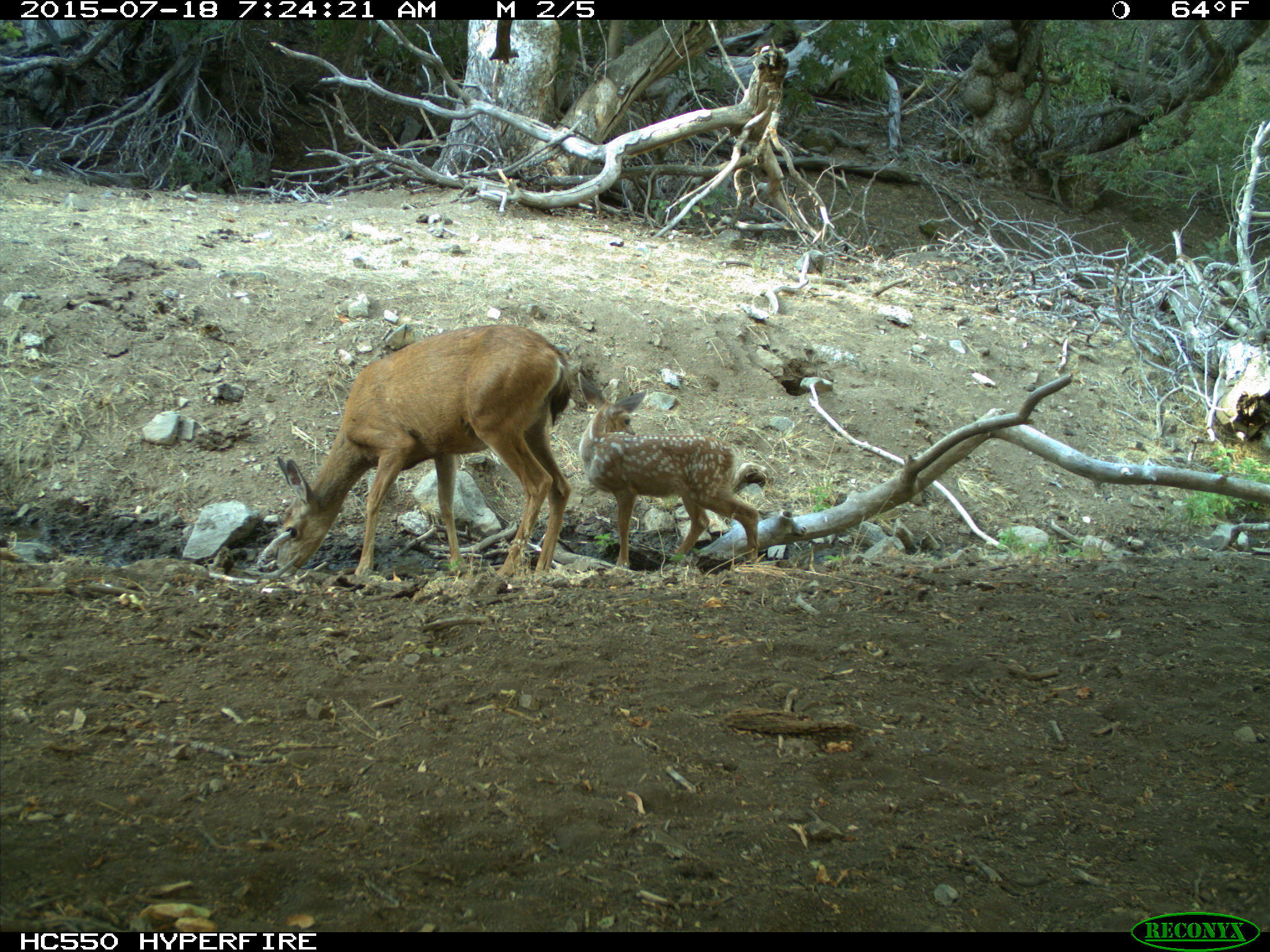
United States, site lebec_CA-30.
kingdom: Animalia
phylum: Chordata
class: Mammalia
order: Artiodactyla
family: Cervidae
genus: Odocoileus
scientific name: Odocoileus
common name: deer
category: unidentified deer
Unidentified deer (deer) (Odocoileus).